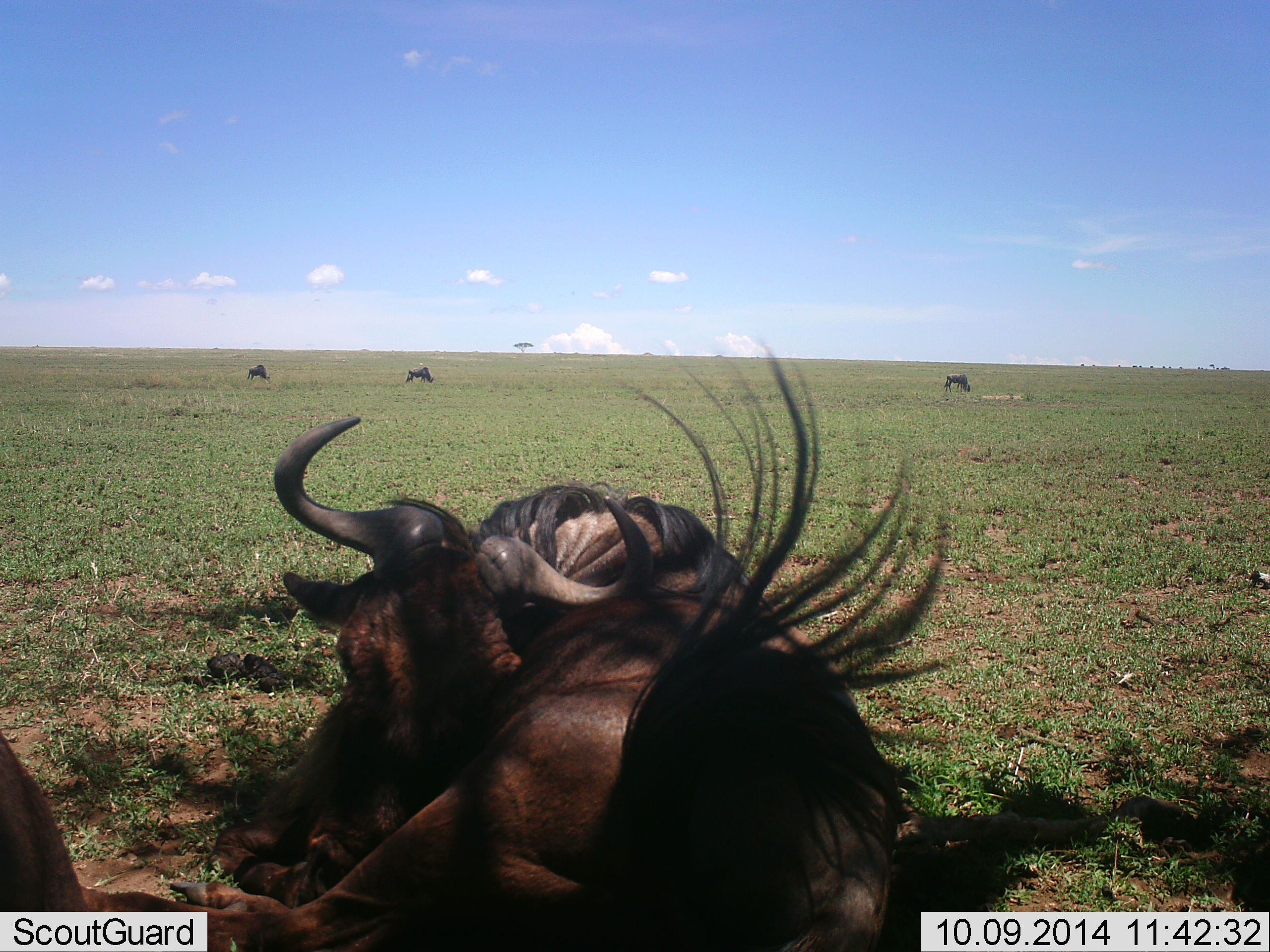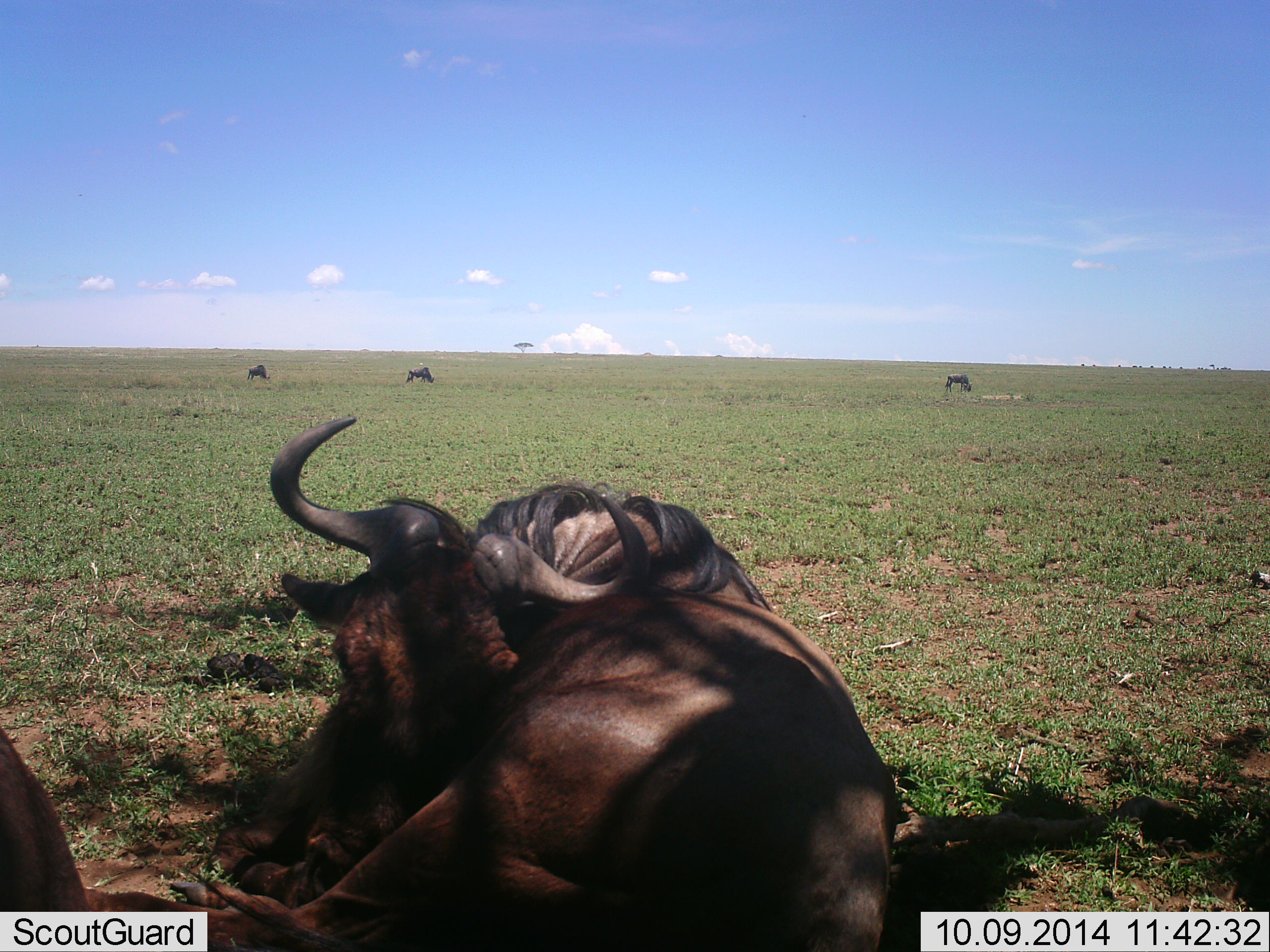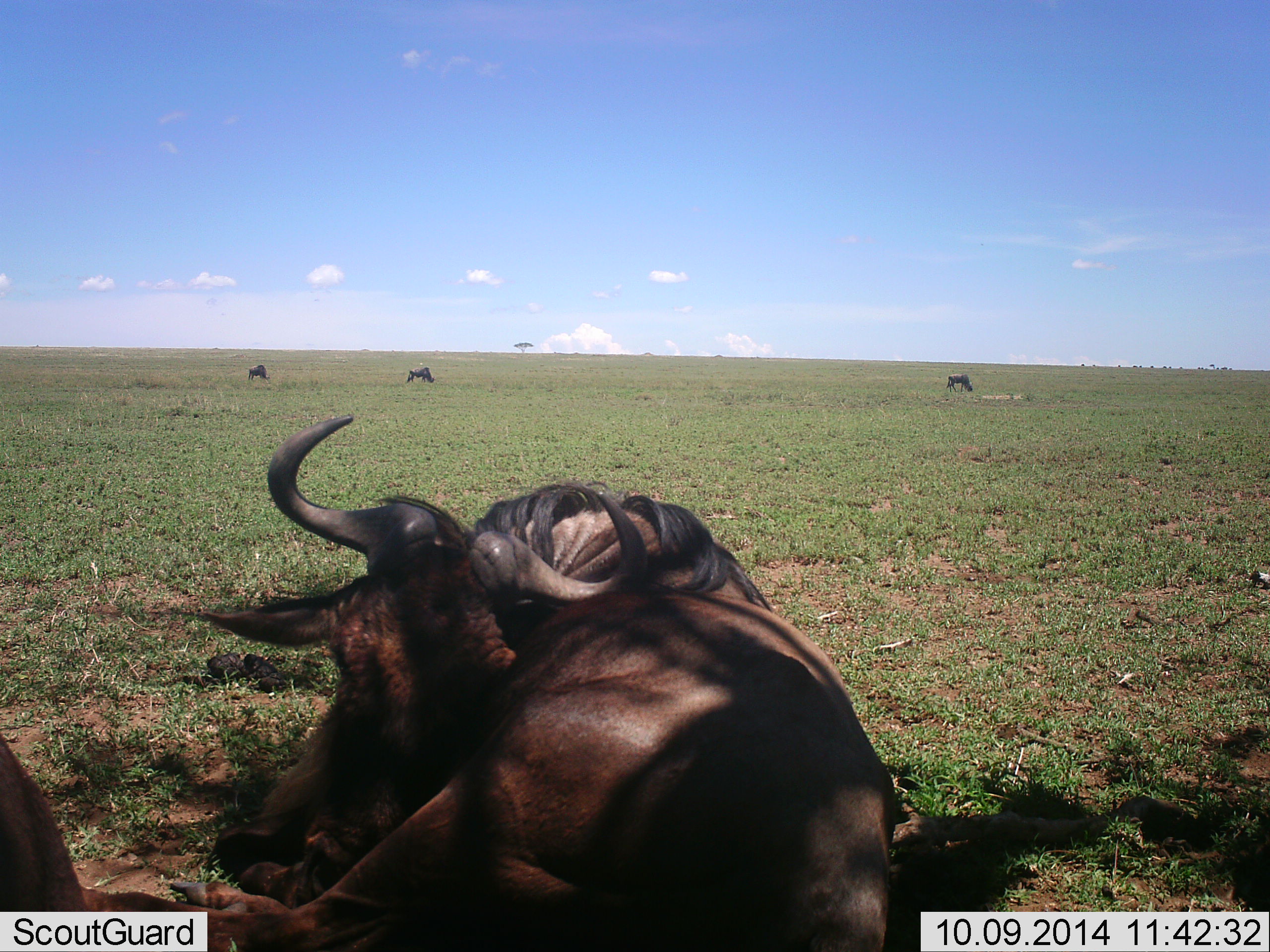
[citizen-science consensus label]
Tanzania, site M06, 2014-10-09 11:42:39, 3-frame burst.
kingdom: Animalia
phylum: Chordata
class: Mammalia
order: Artiodactyla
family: Bovidae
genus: Connochaetes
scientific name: Connochaetes taurinus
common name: blue wildebeest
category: wildebeest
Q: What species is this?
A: Wildebeest (blue wildebeest) (Connochaetes taurinus).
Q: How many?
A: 5.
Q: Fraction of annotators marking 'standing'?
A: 30%.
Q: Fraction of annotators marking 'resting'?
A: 100%.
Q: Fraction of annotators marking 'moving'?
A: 0%.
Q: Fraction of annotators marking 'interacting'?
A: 0%.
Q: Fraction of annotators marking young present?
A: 0%.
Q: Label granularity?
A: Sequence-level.